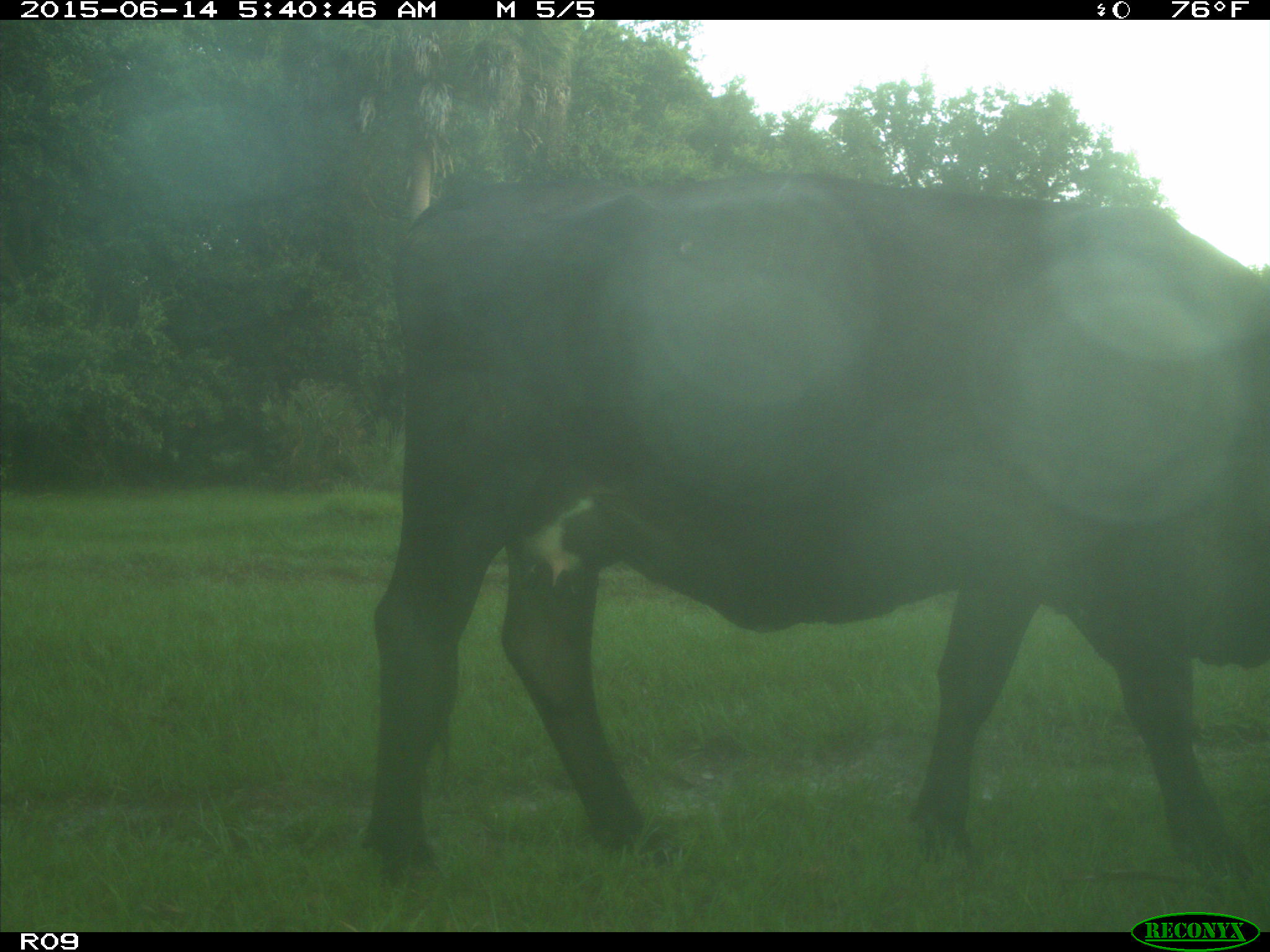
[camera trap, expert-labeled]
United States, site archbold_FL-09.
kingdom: Animalia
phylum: Chordata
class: Mammalia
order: Artiodactyla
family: Bovidae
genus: Bos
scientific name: Bos taurus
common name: domestic cow